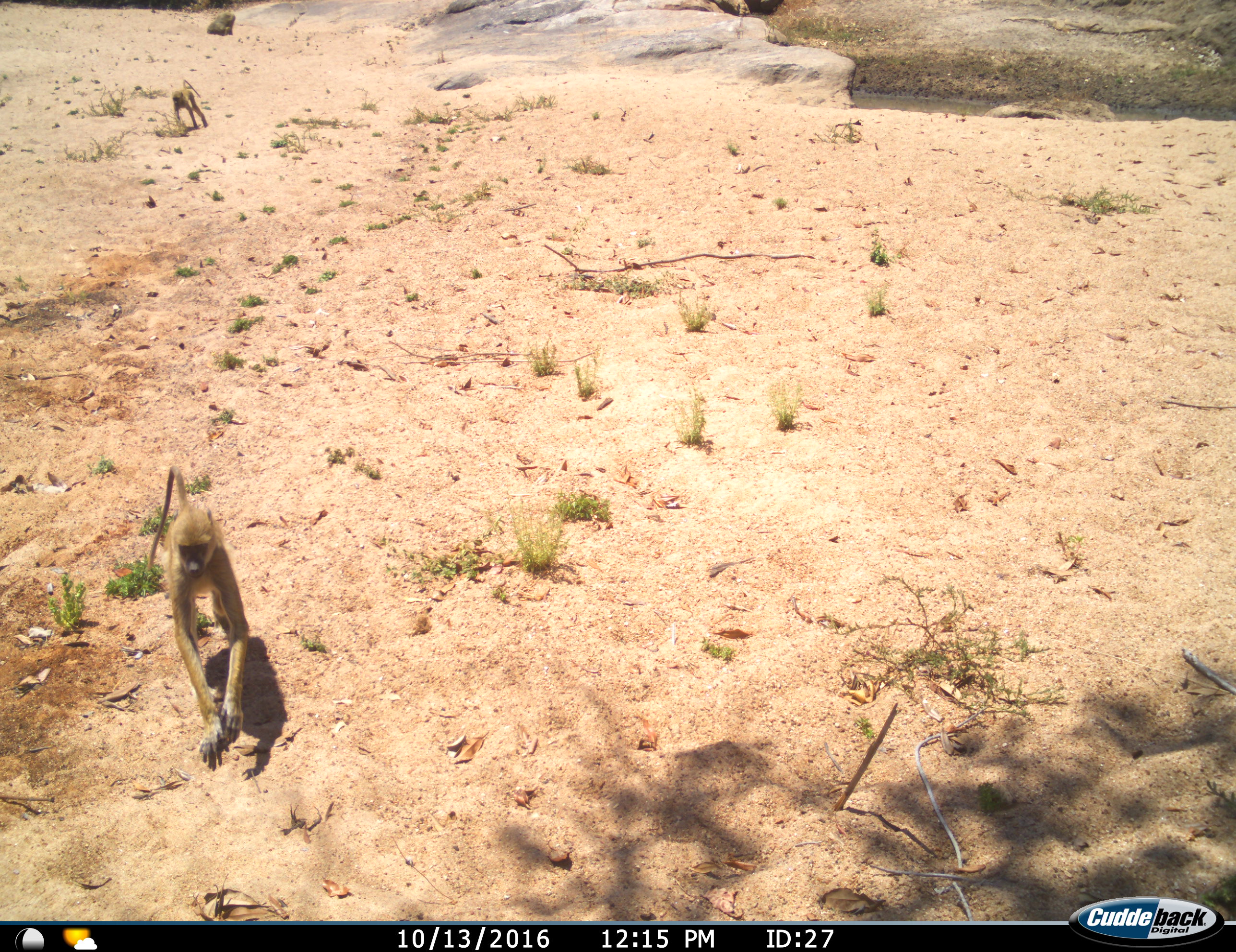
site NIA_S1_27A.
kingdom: Animalia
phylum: Chordata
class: Mammalia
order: Primates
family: Cercopithecidae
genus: Papio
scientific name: Papio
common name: baboon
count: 3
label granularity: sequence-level